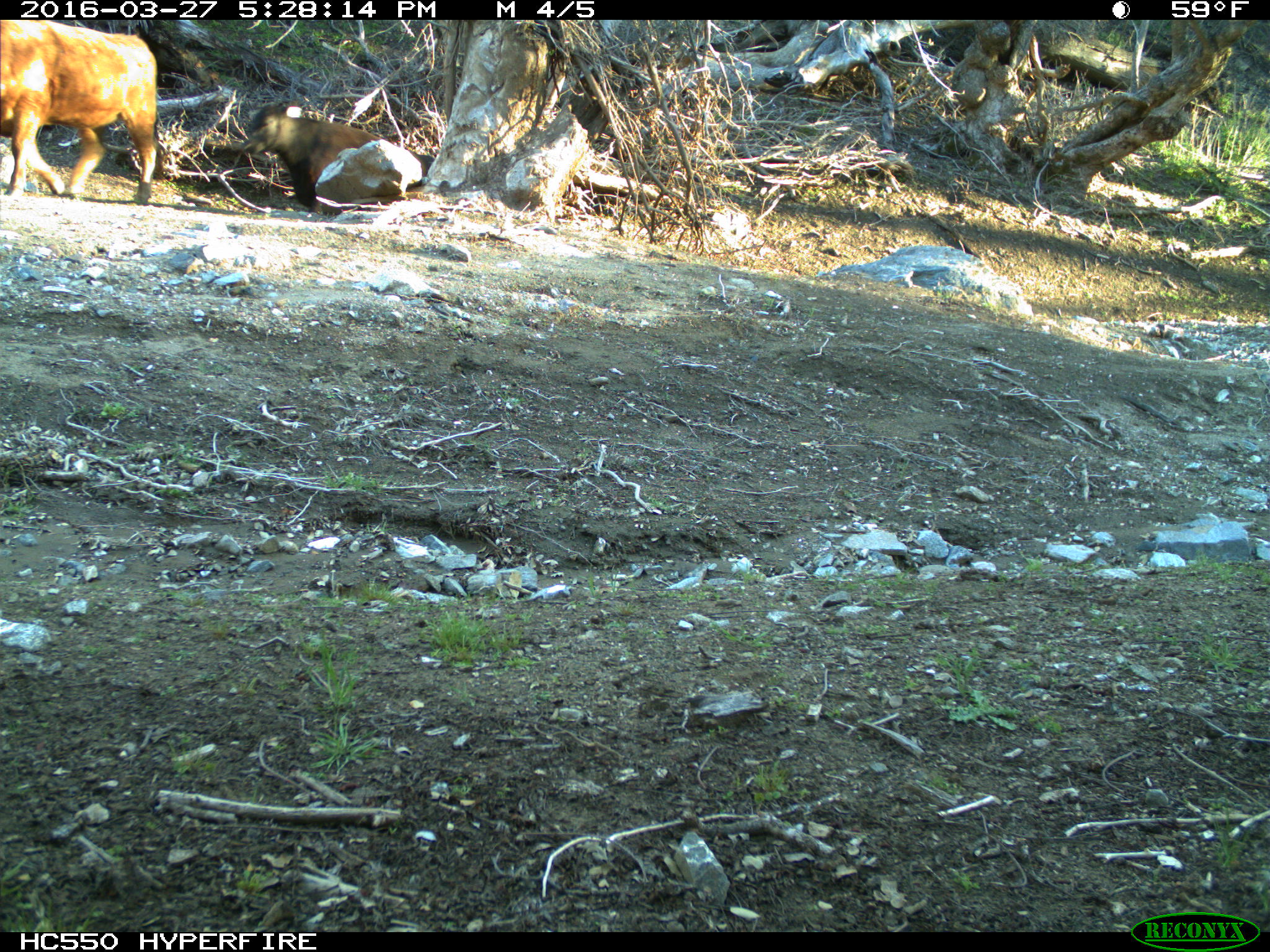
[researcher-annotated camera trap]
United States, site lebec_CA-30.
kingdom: Animalia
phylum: Chordata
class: Mammalia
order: Artiodactyla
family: Bovidae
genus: Bos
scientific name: Bos taurus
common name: domestic cow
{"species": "Bos taurus (domestic cow)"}